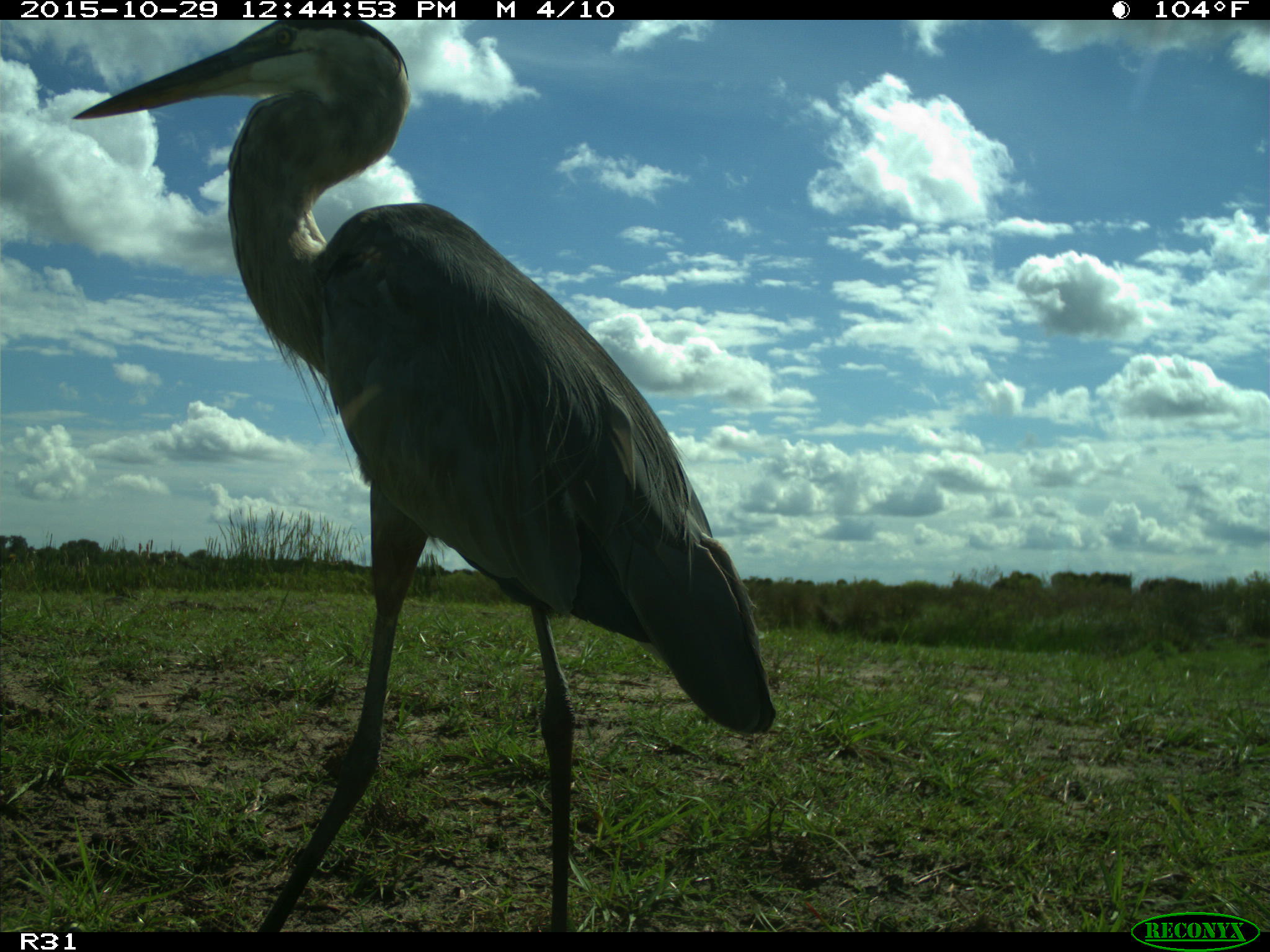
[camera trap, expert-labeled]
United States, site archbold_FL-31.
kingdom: Animalia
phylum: Chordata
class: Aves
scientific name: Aves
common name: birds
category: unidentified bird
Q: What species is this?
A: Unidentified bird (birds) (Aves).